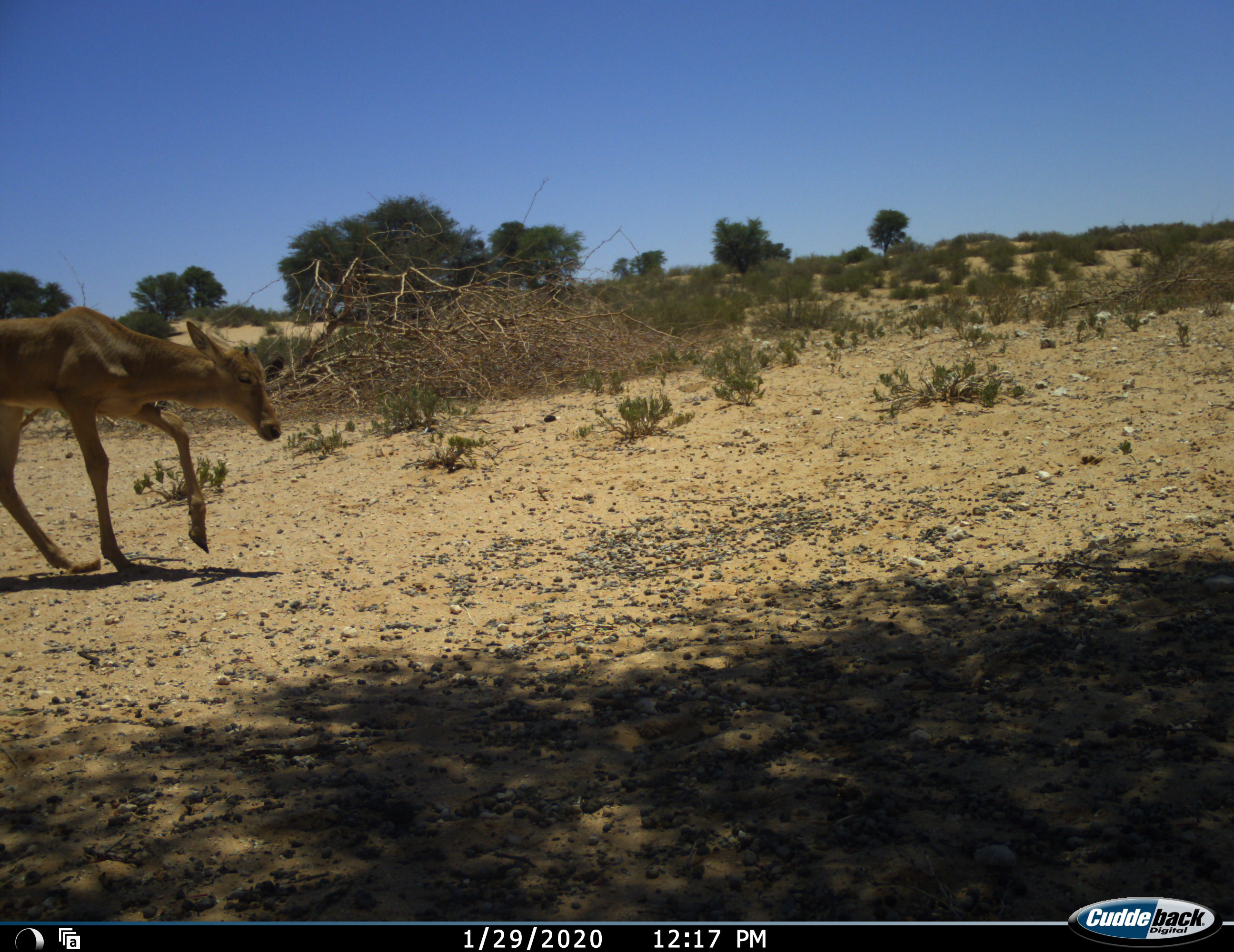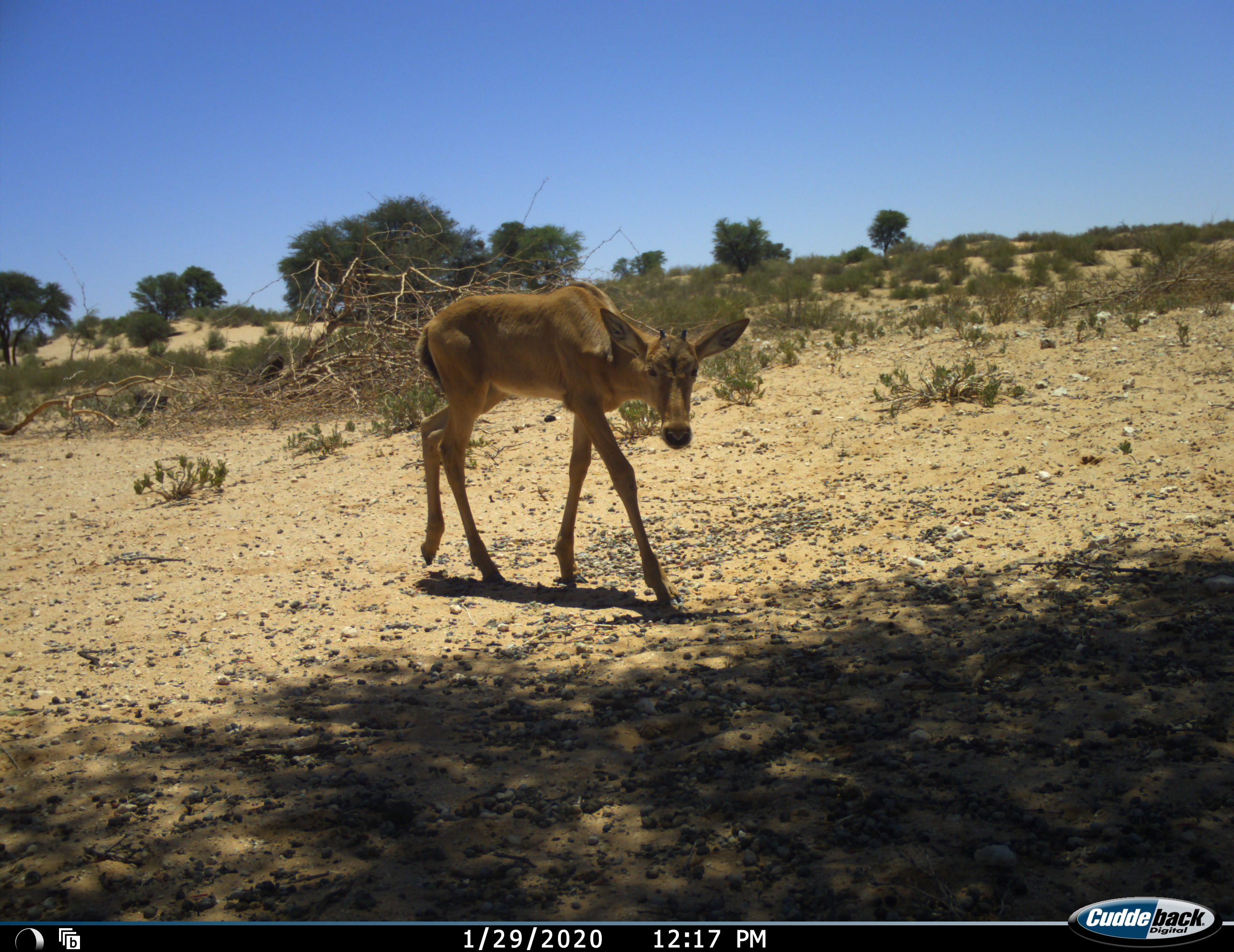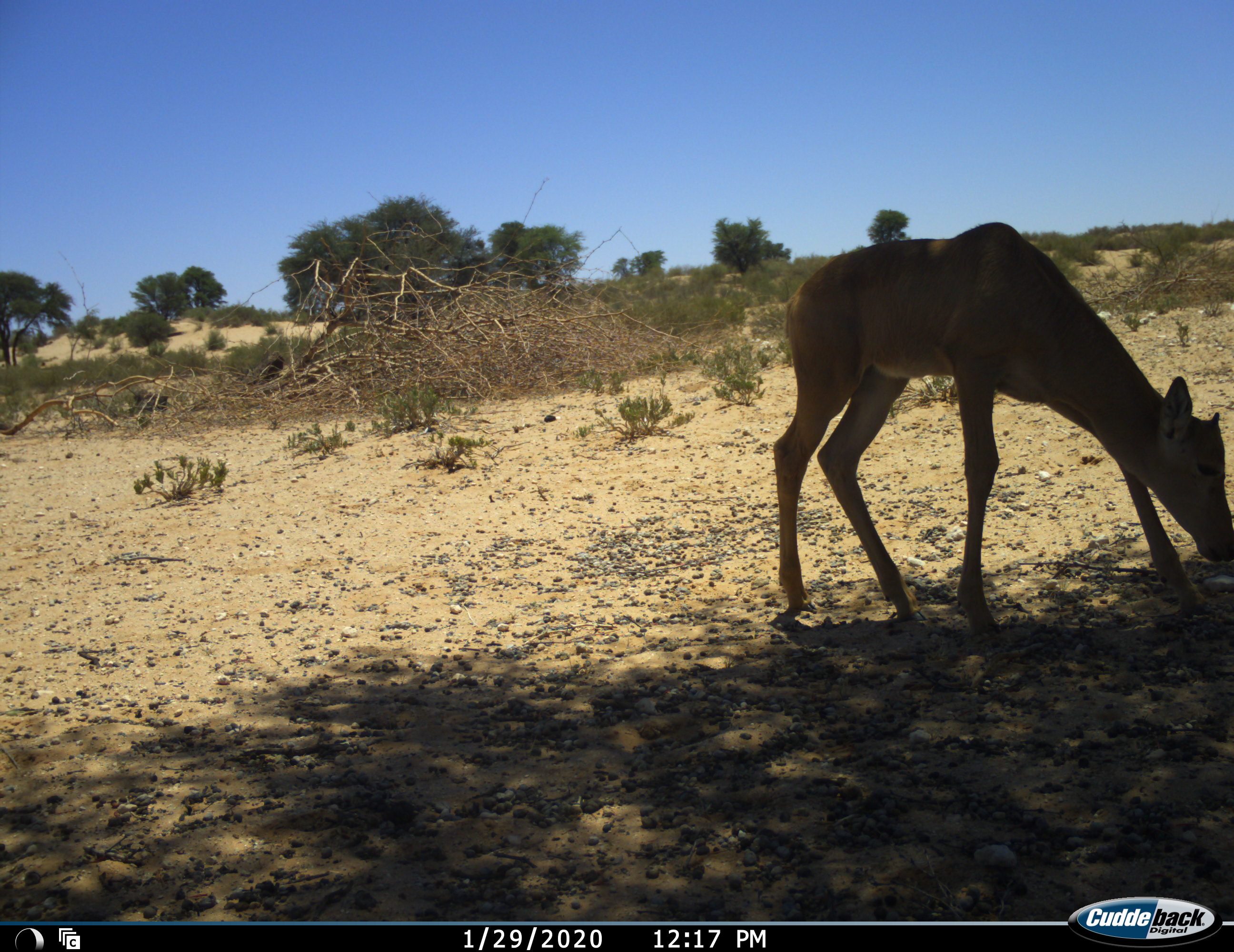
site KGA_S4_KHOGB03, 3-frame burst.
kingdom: Animalia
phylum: Chordata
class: Mammalia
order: Artiodactyla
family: Bovidae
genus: Alcelaphus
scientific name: Alcelaphus buselaphus caama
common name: red hartebeest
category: hartebeestred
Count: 1.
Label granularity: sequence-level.